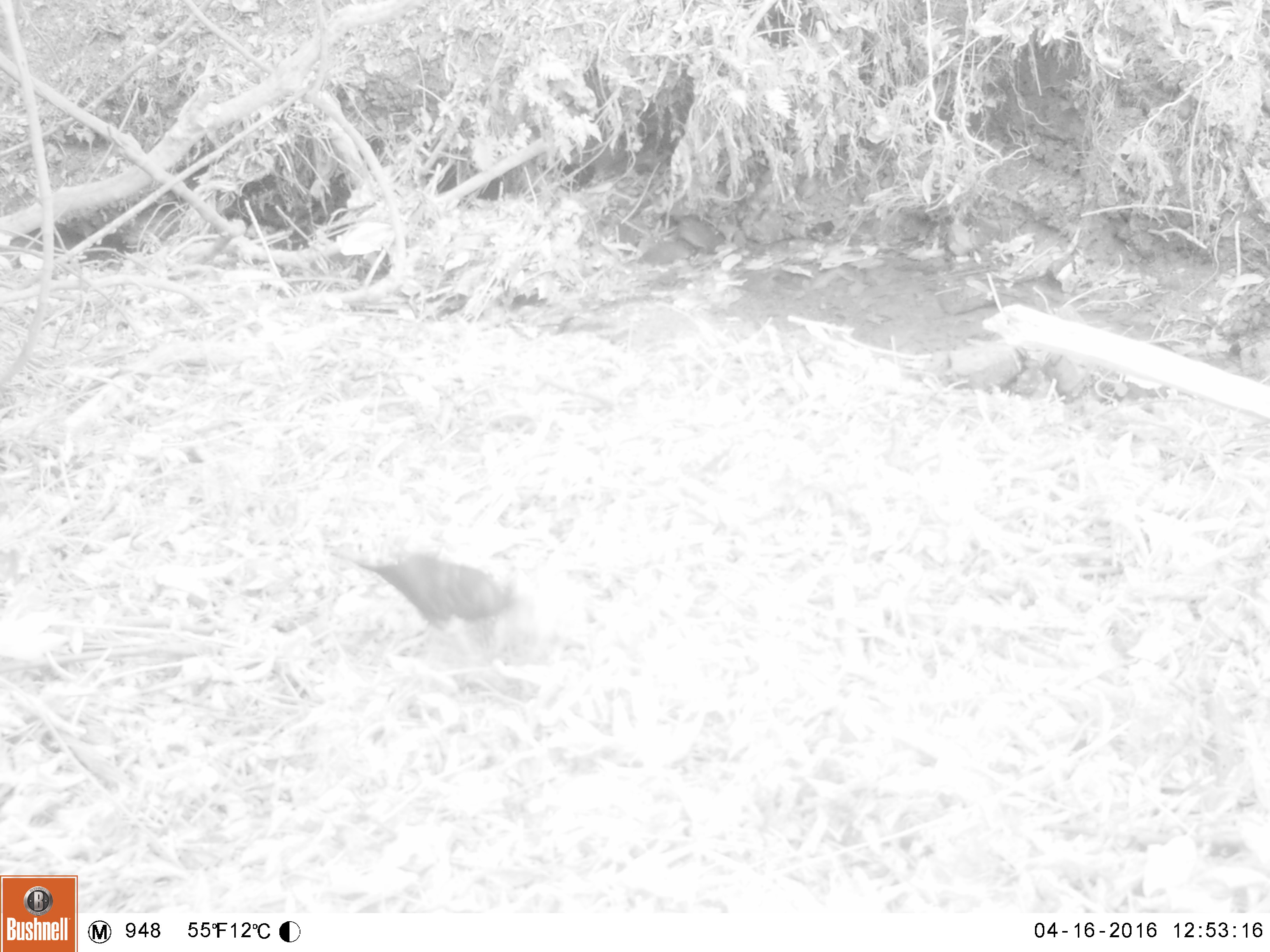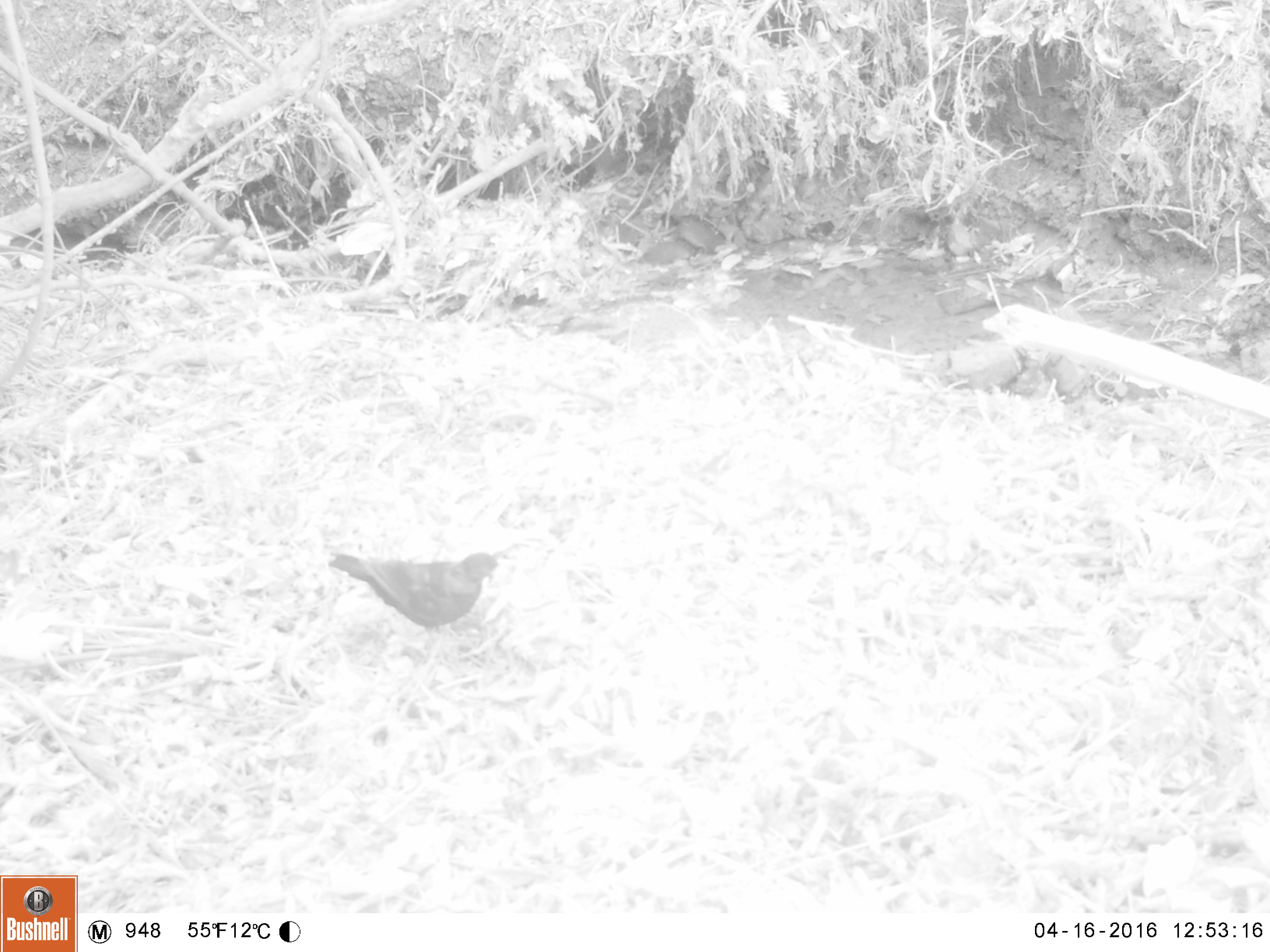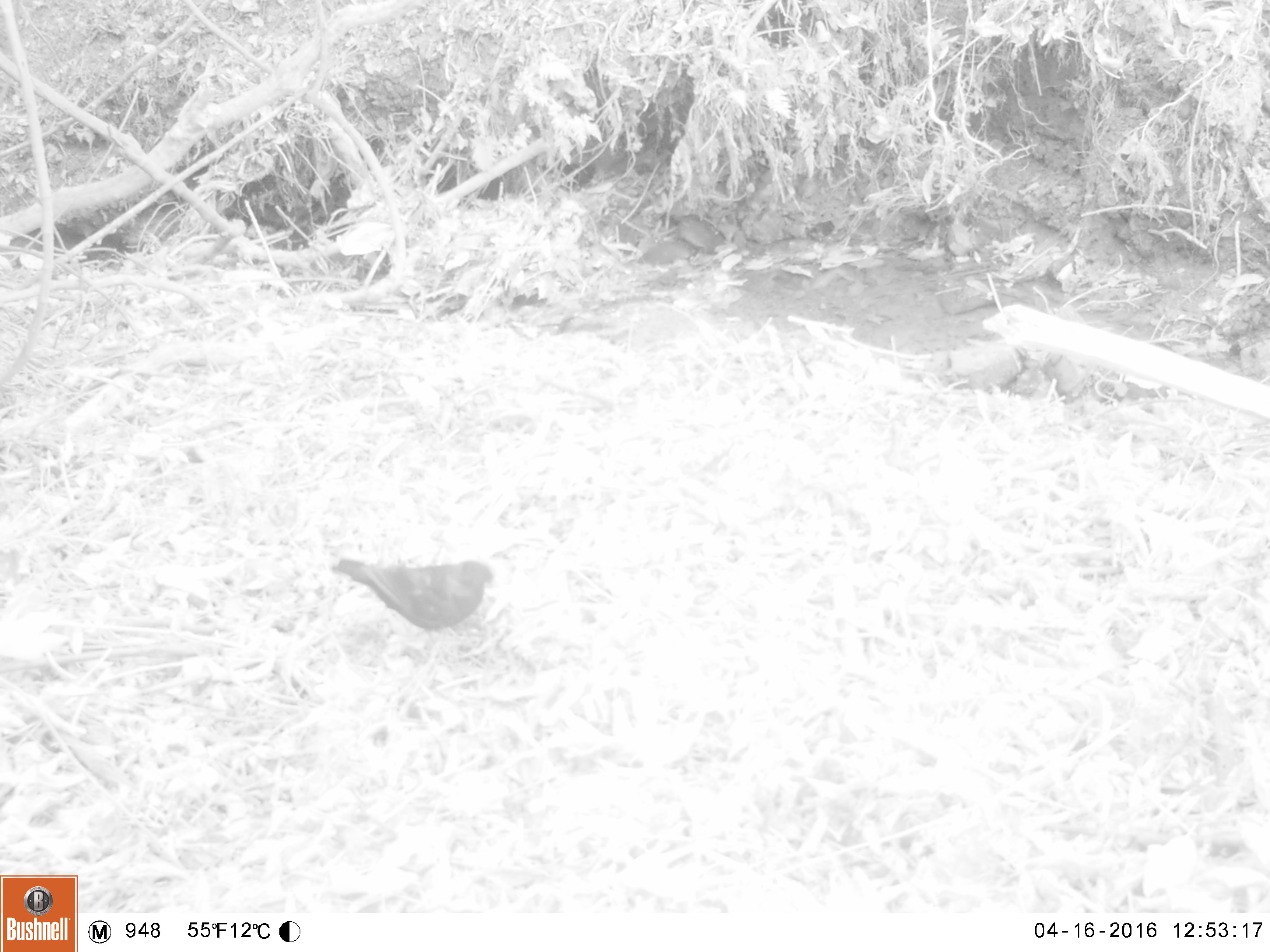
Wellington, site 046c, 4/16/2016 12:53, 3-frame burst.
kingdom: Animalia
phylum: Chordata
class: Aves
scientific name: Aves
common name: bird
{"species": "bird (Aves)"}